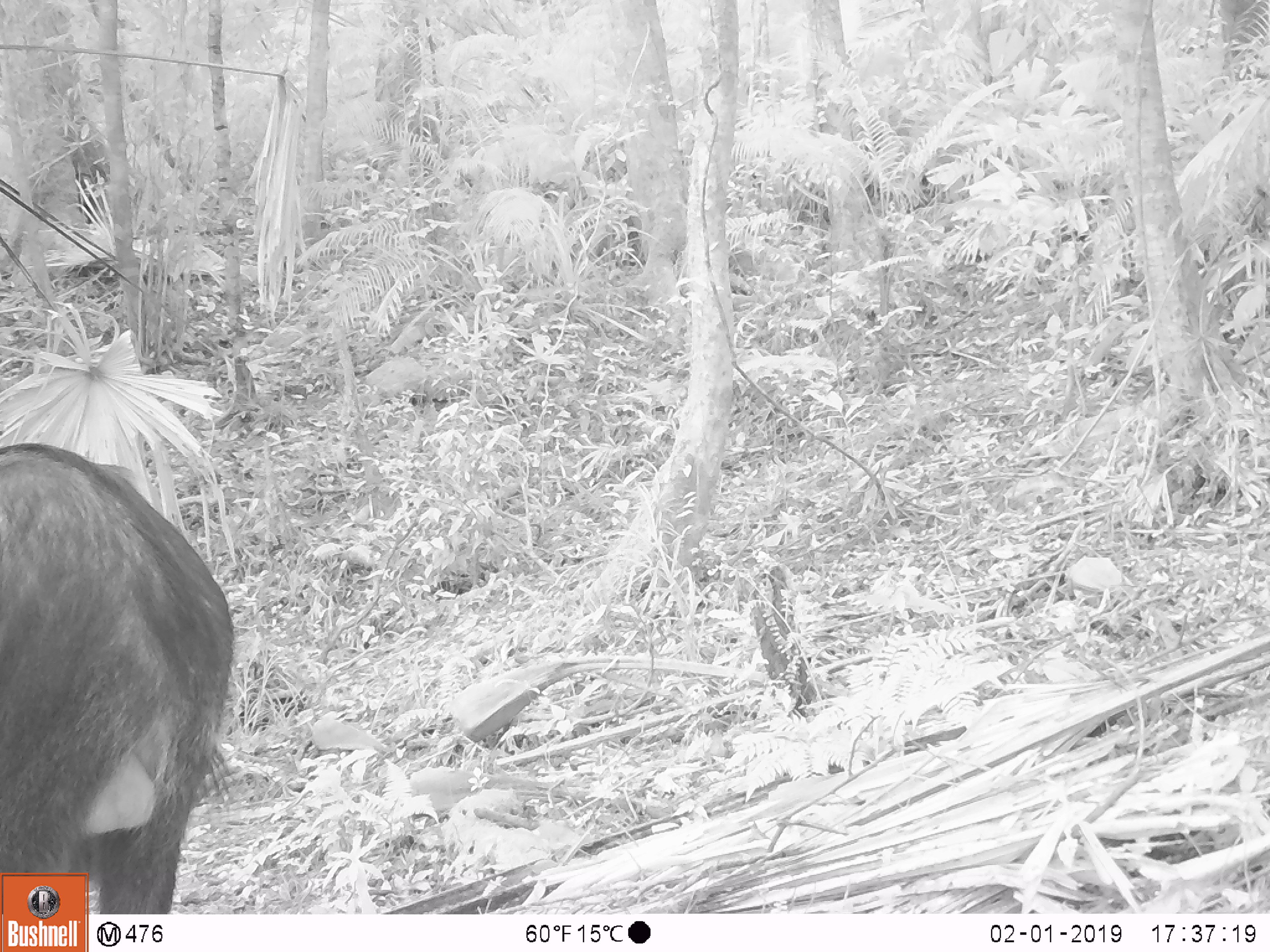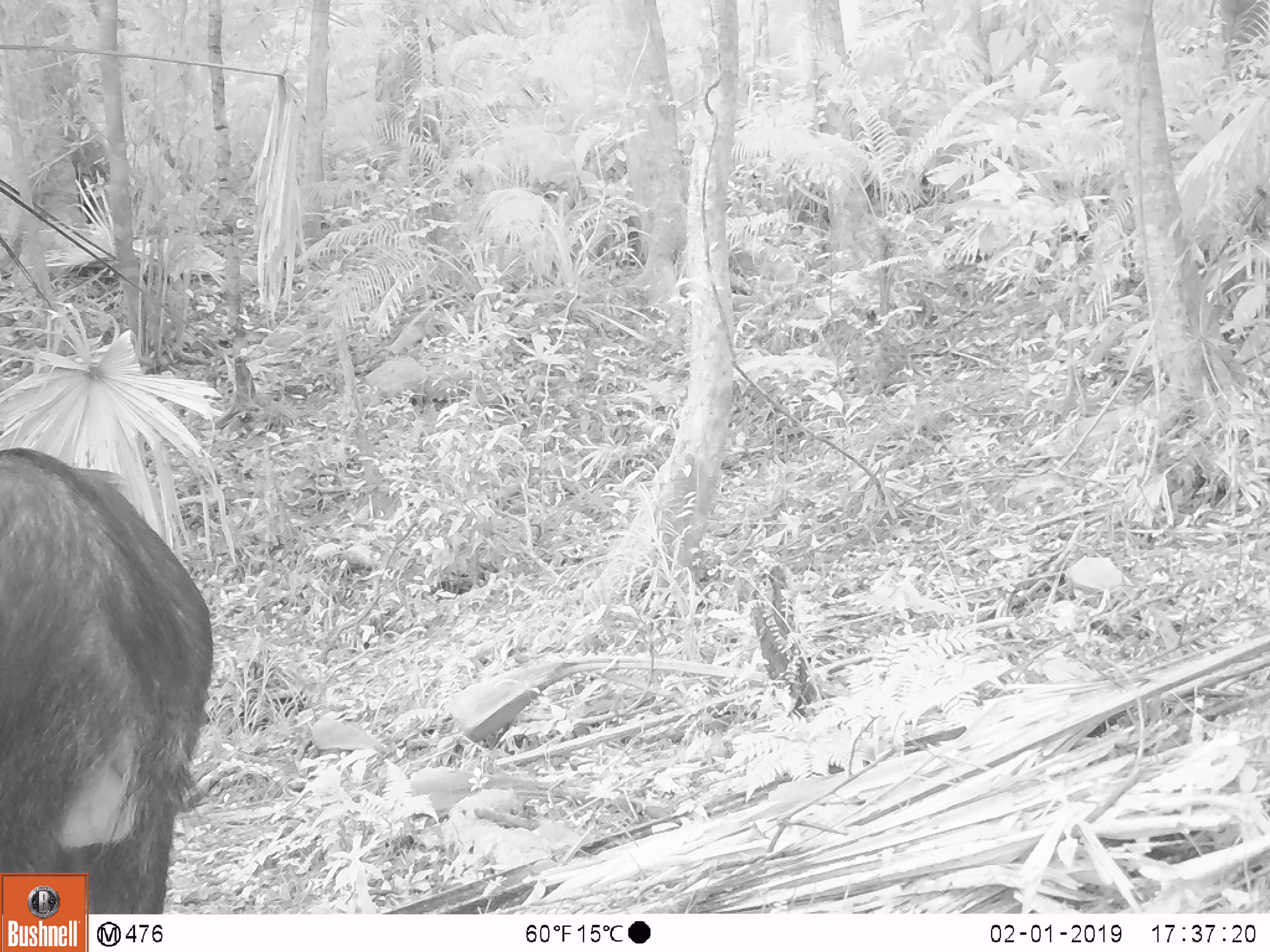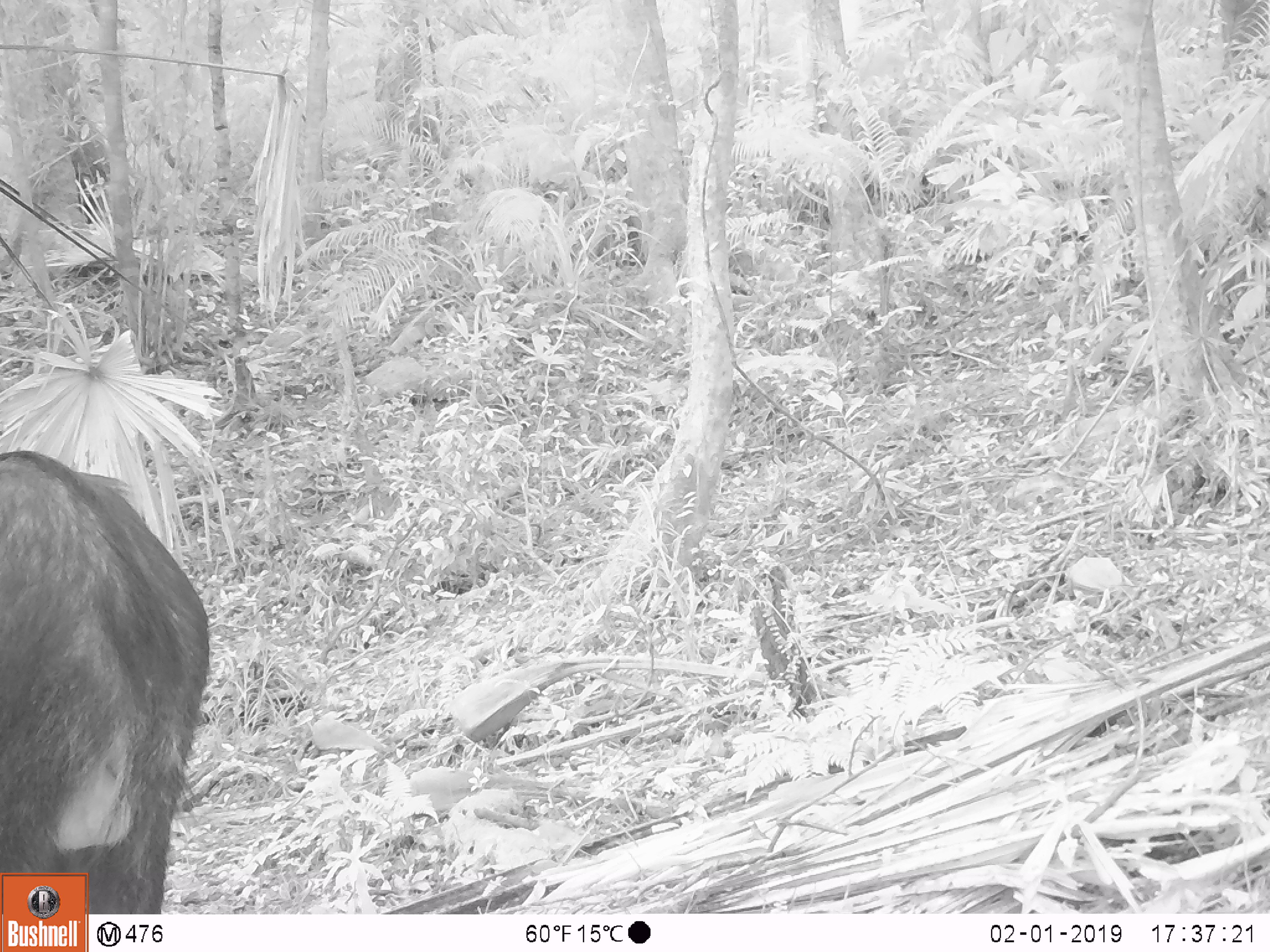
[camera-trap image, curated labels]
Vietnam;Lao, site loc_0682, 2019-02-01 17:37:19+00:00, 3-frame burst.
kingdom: Animalia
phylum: Chordata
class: Mammalia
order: Artiodactyla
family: Bovidae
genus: Capricornis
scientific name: Capricornis sumatraensis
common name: chinese serow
Chinese serow (Capricornis sumatraensis). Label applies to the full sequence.